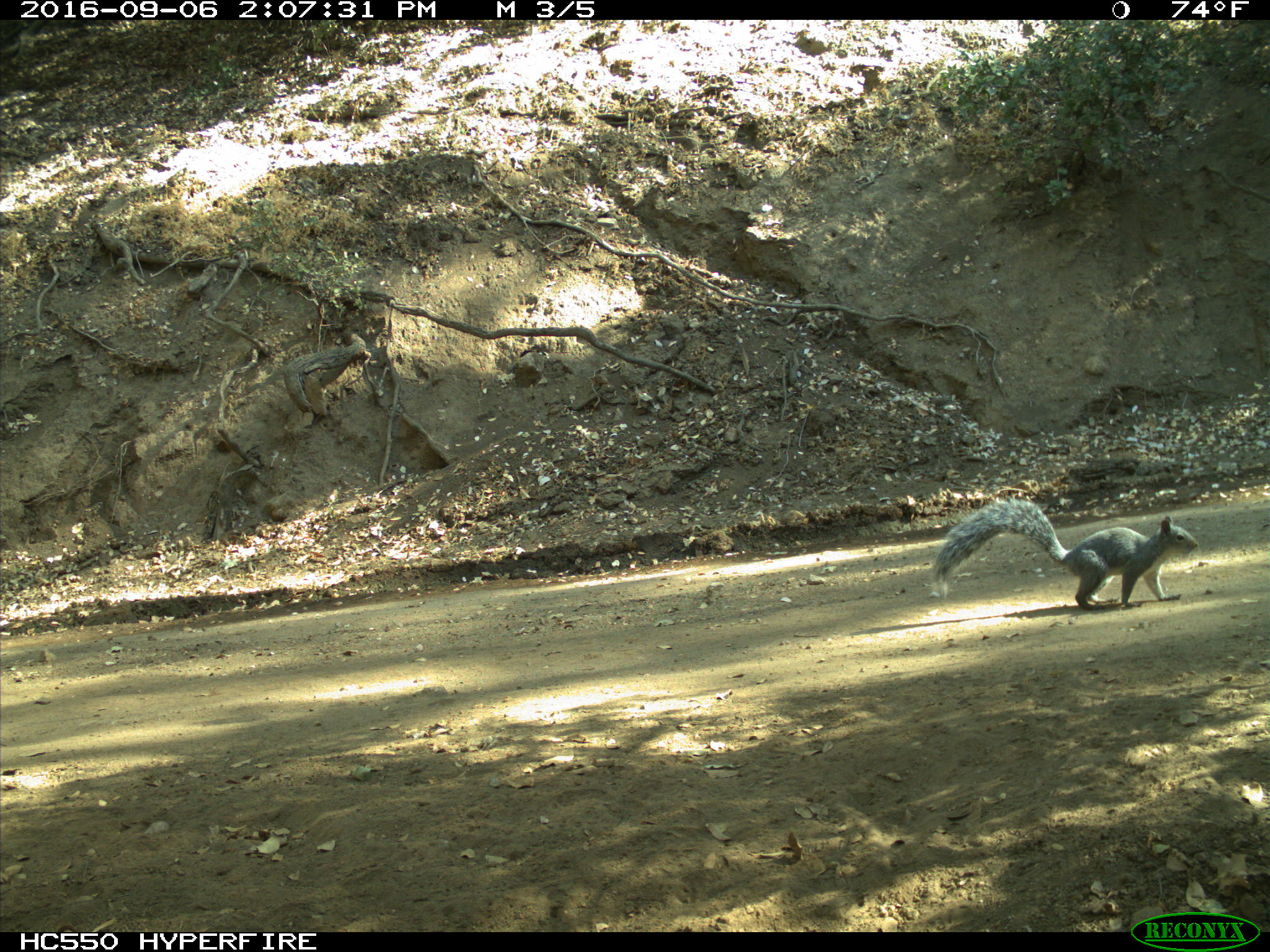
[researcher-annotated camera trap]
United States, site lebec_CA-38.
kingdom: Animalia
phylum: Chordata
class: Mammalia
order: Rodentia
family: Sciuridae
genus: Sciurus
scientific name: Sciurus carolinensis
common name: eastern gray squirrel